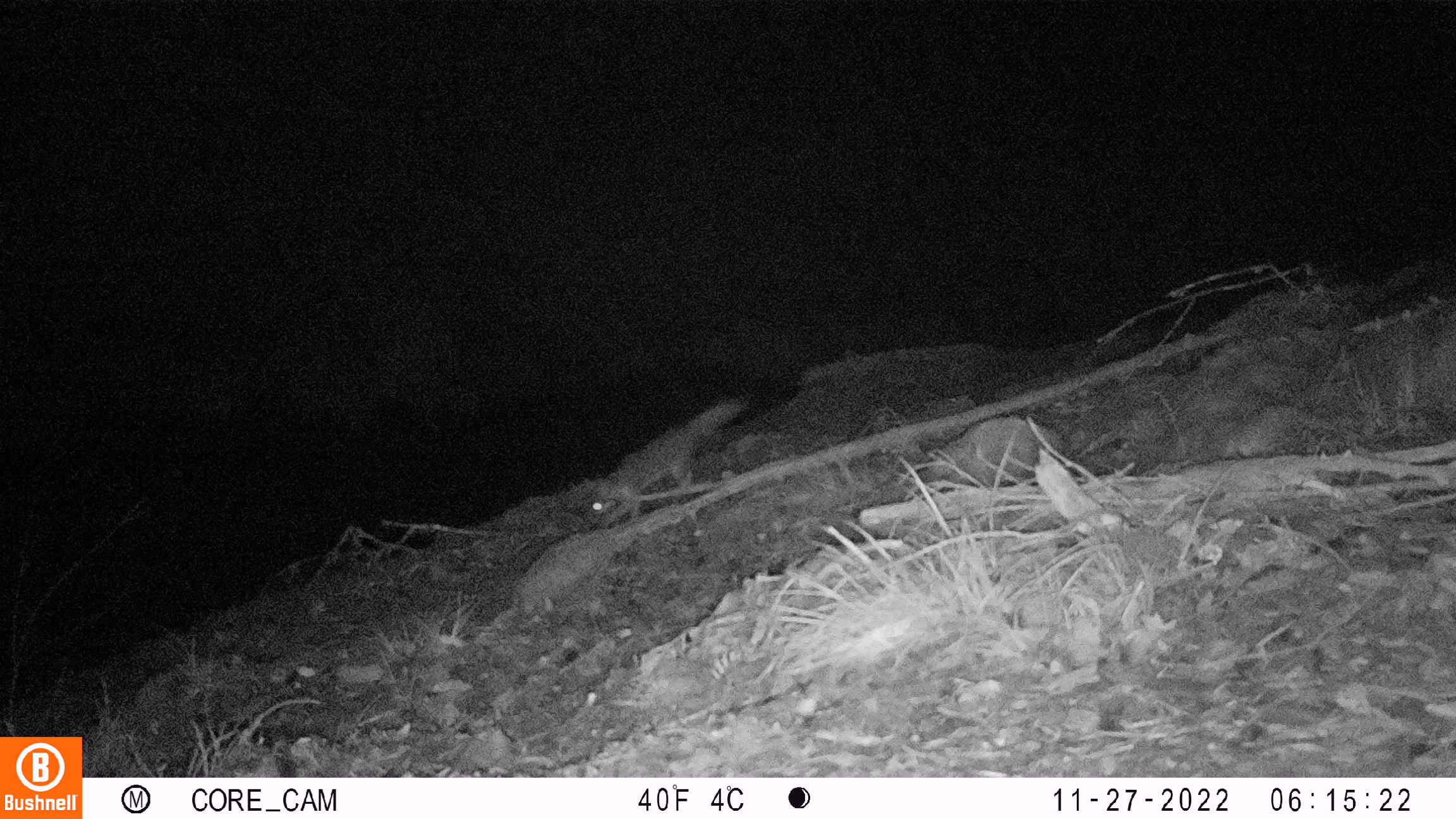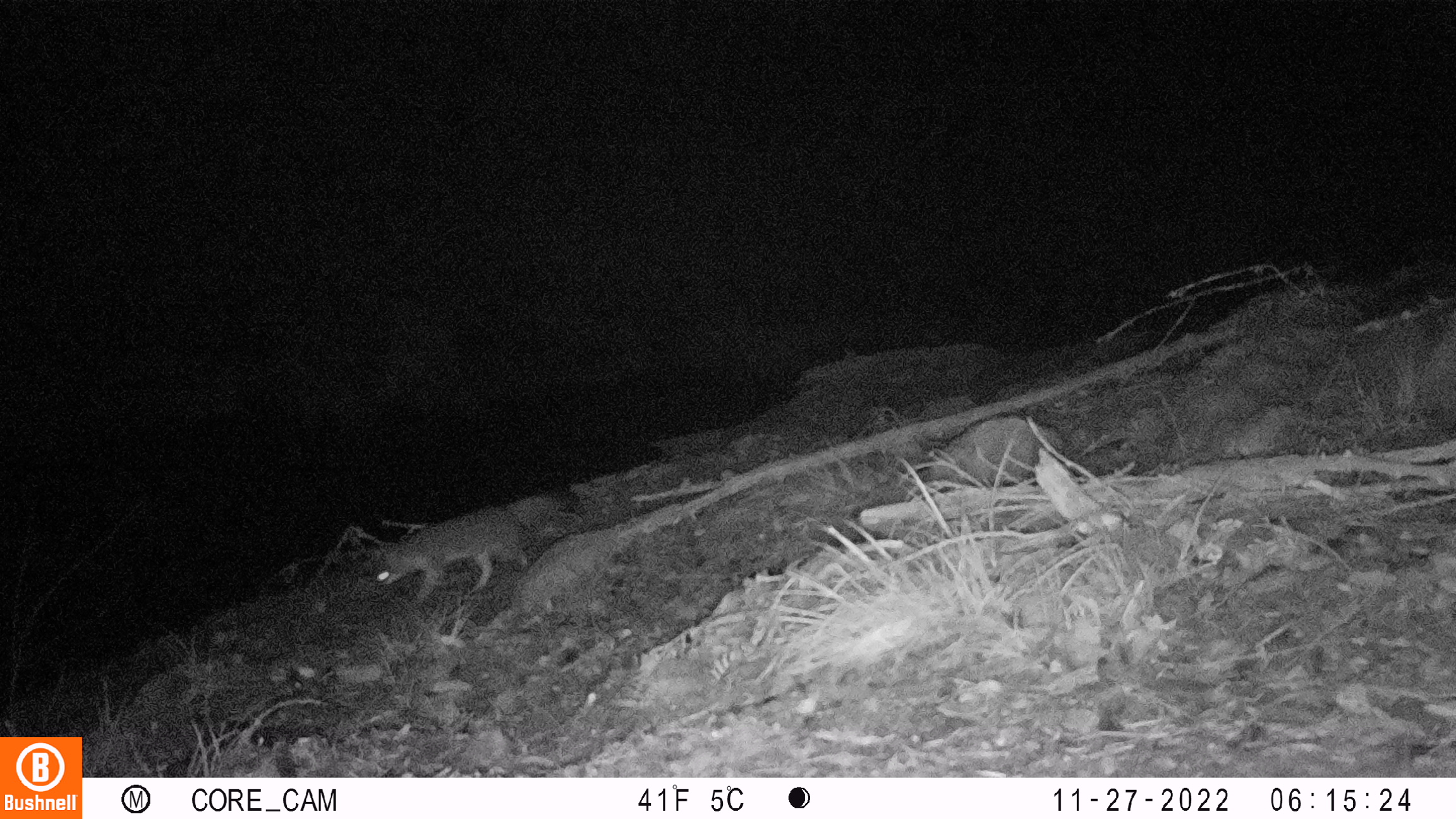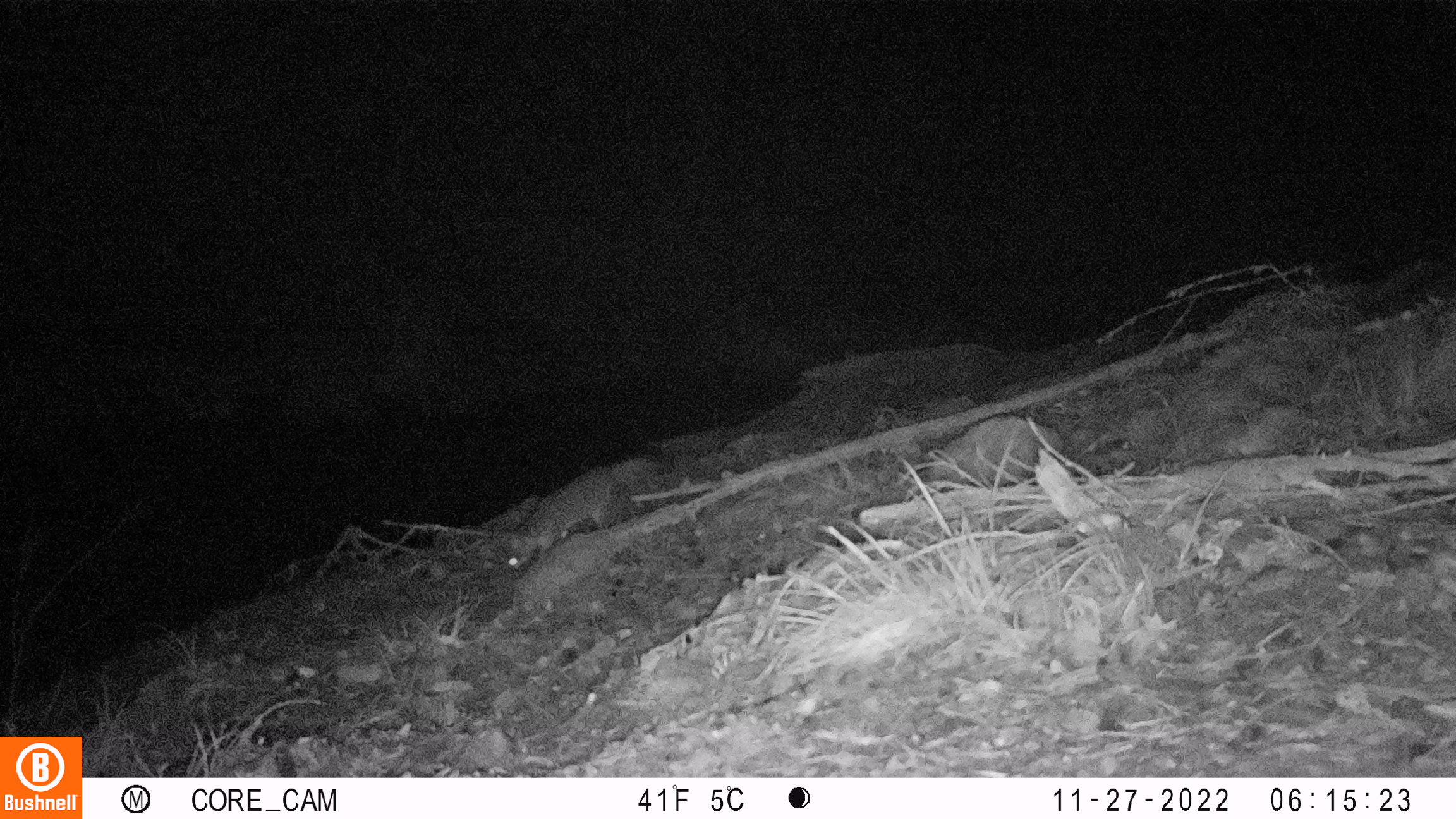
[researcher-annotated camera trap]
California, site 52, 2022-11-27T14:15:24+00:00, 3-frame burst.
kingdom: Animalia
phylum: Chordata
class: Mammalia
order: Carnivora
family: Canidae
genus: Urocyon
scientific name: Urocyon cinereoargenteus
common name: gray fox